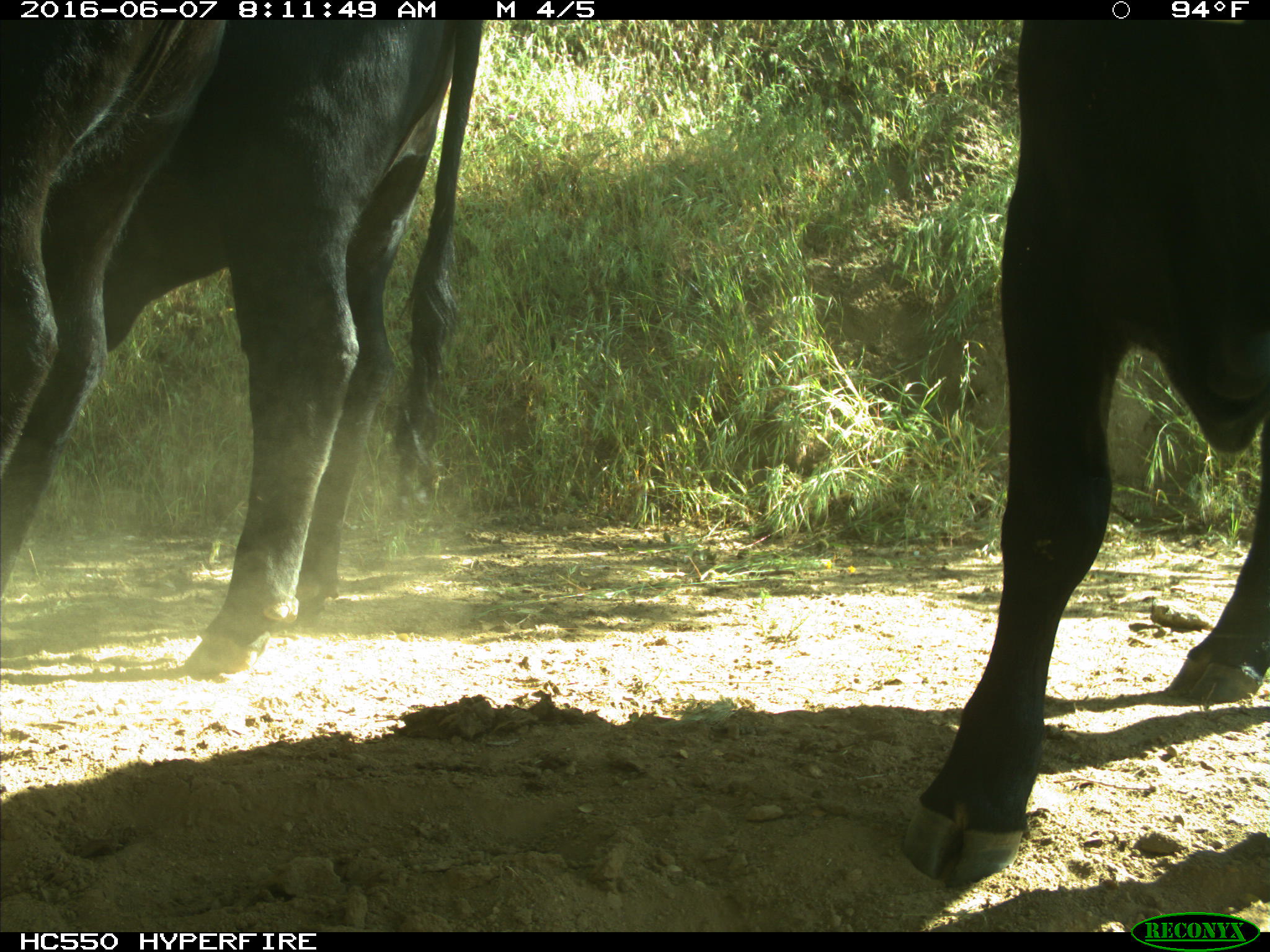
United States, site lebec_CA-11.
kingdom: Animalia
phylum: Chordata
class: Mammalia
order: Artiodactyla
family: Bovidae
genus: Bos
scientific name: Bos taurus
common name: domestic cow